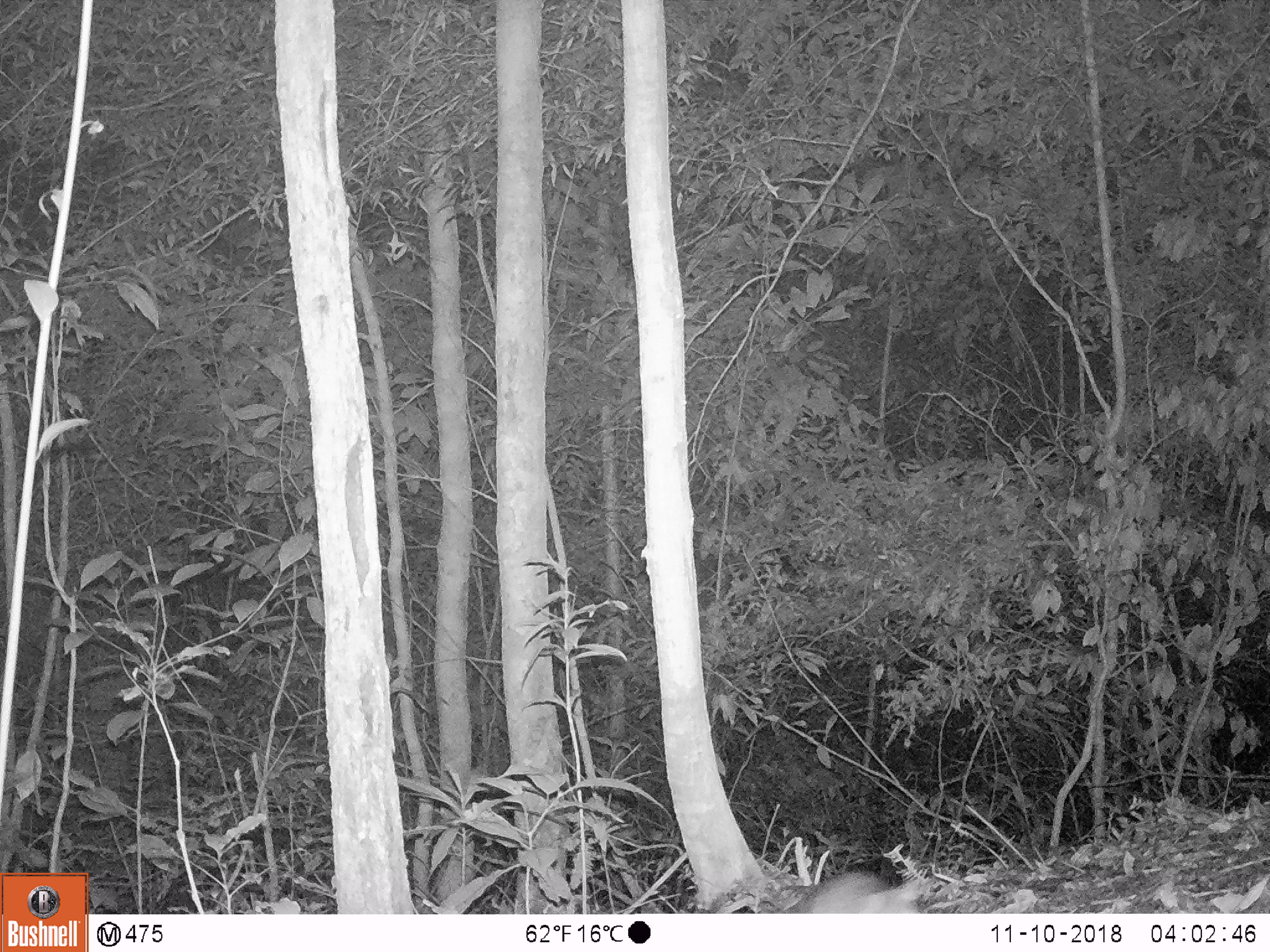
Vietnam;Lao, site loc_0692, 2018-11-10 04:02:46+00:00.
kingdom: Animalia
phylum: Chordata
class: Mammalia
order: Rodentia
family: Muridae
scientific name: Muridae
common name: old-world mice and rats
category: unidentified murid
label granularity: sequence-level